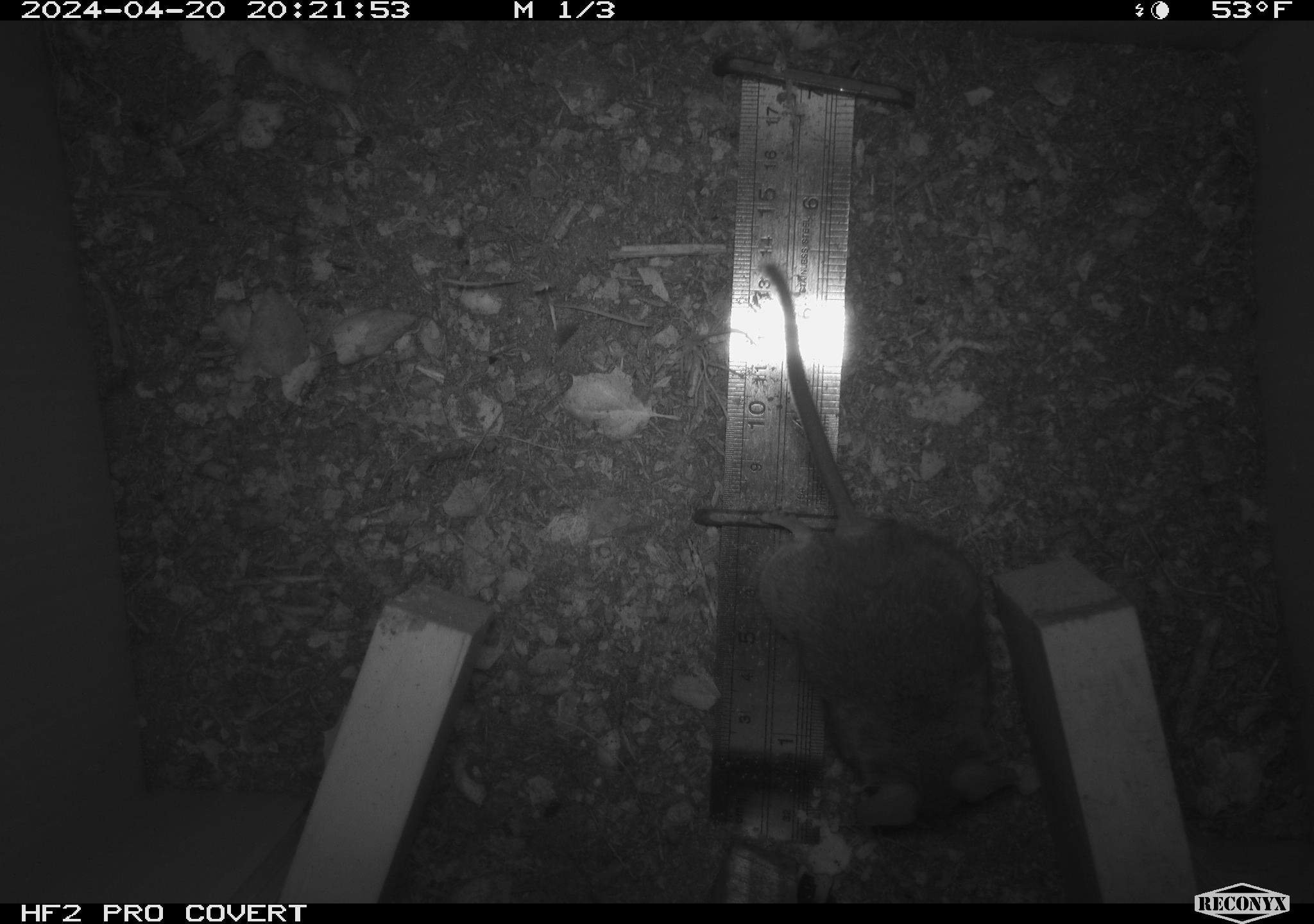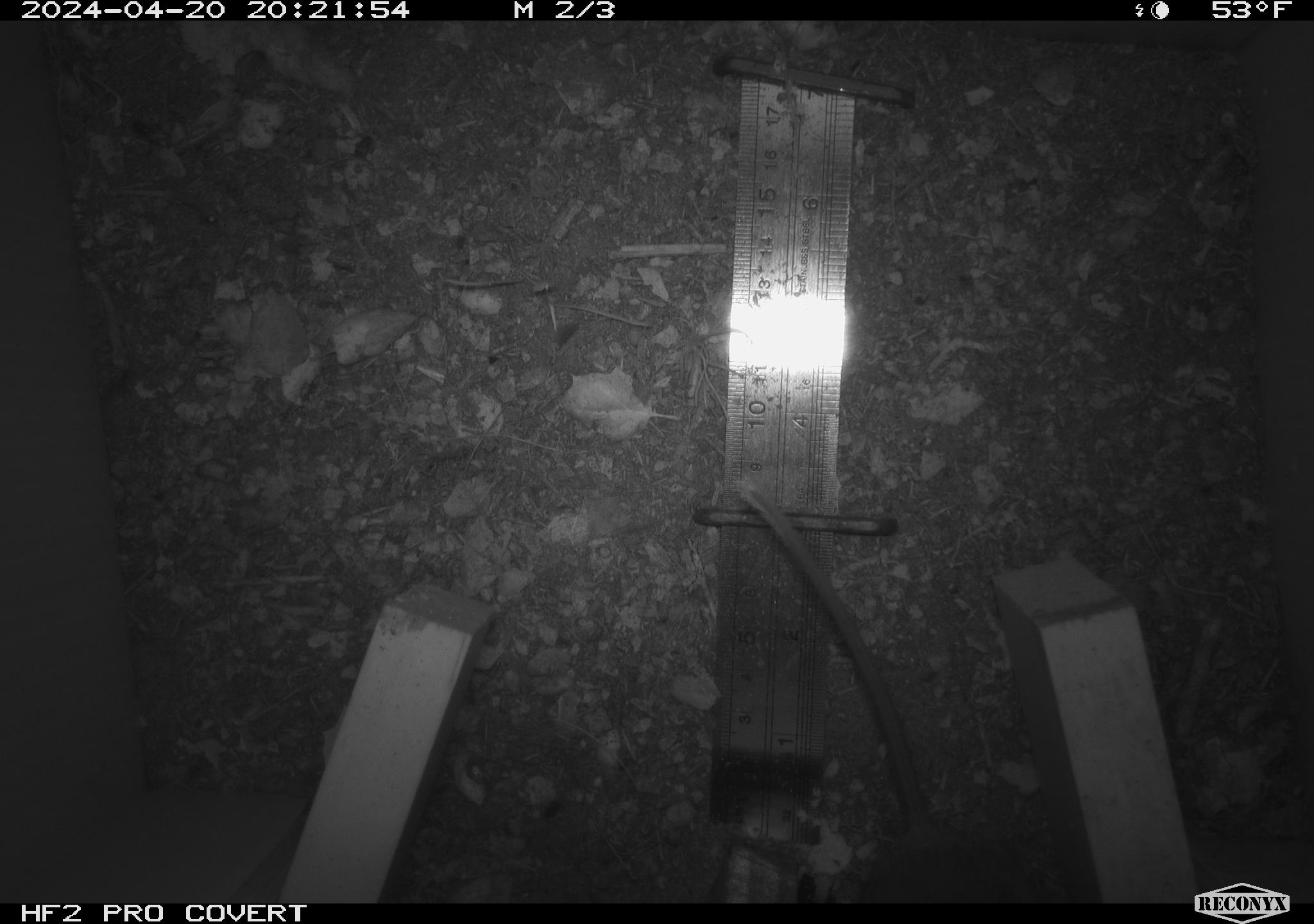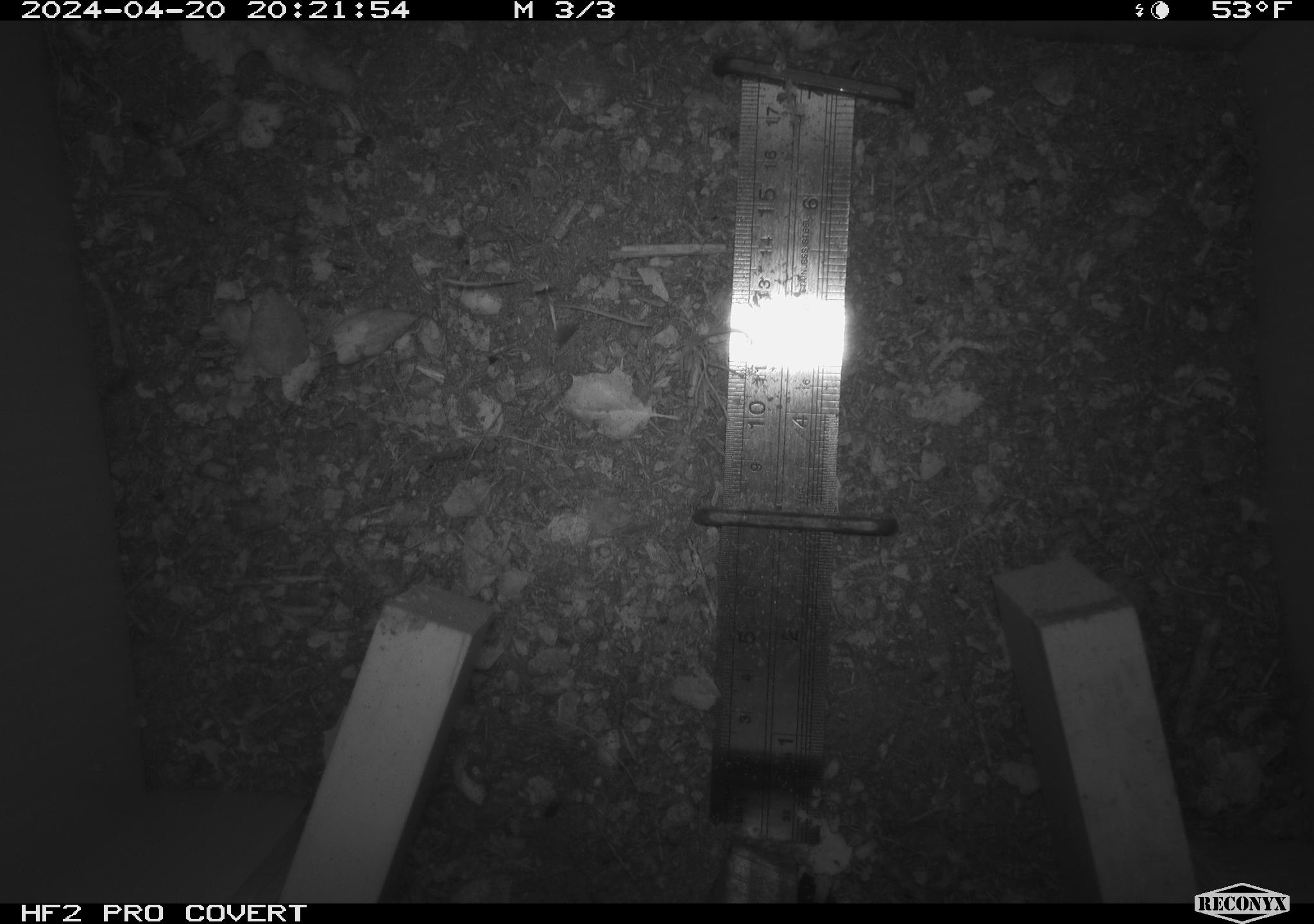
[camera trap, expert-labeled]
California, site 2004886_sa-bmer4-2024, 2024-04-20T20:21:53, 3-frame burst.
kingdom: Animalia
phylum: Chordata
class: Mammalia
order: Rodentia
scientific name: Rodentia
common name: mouse species